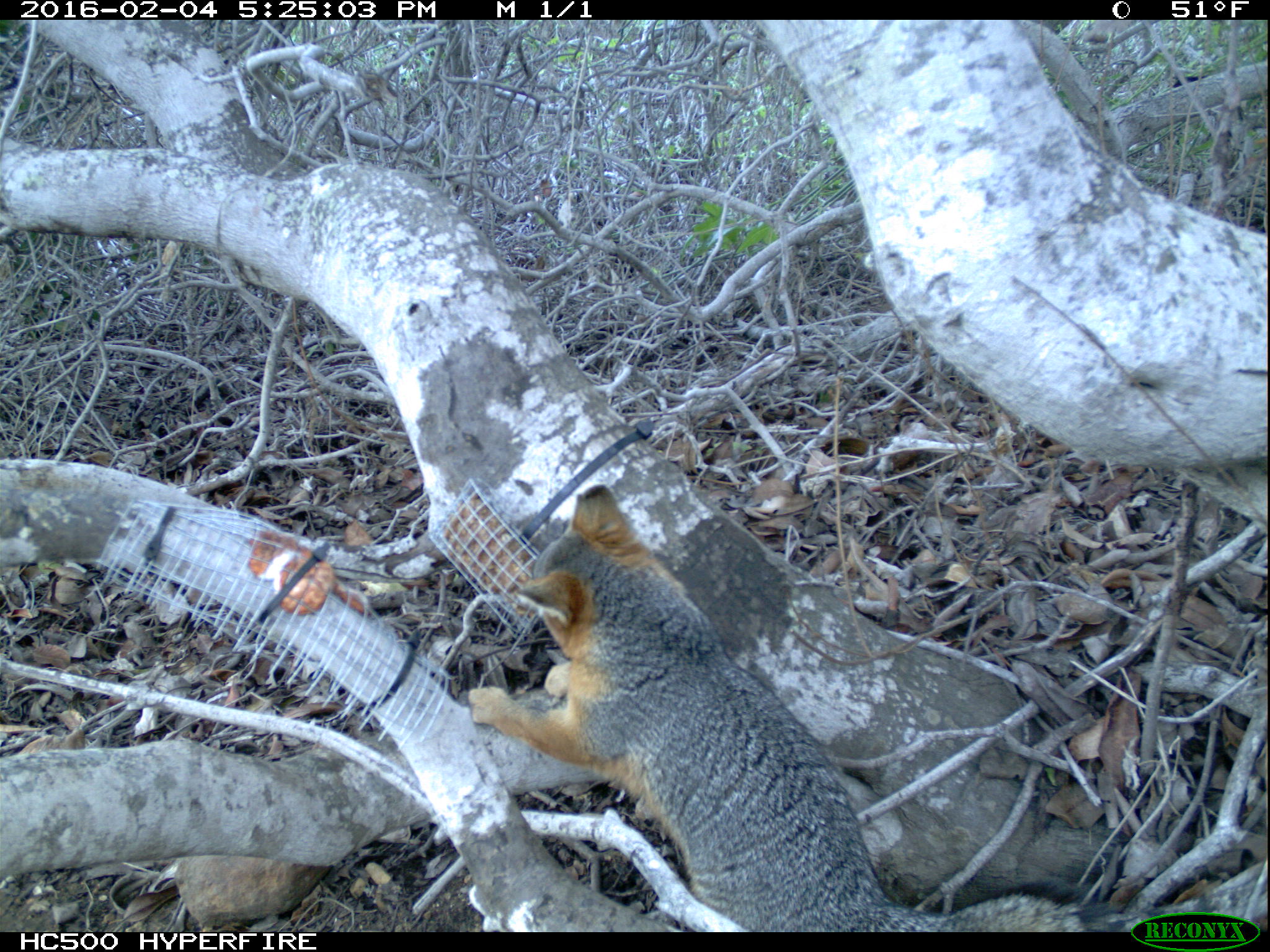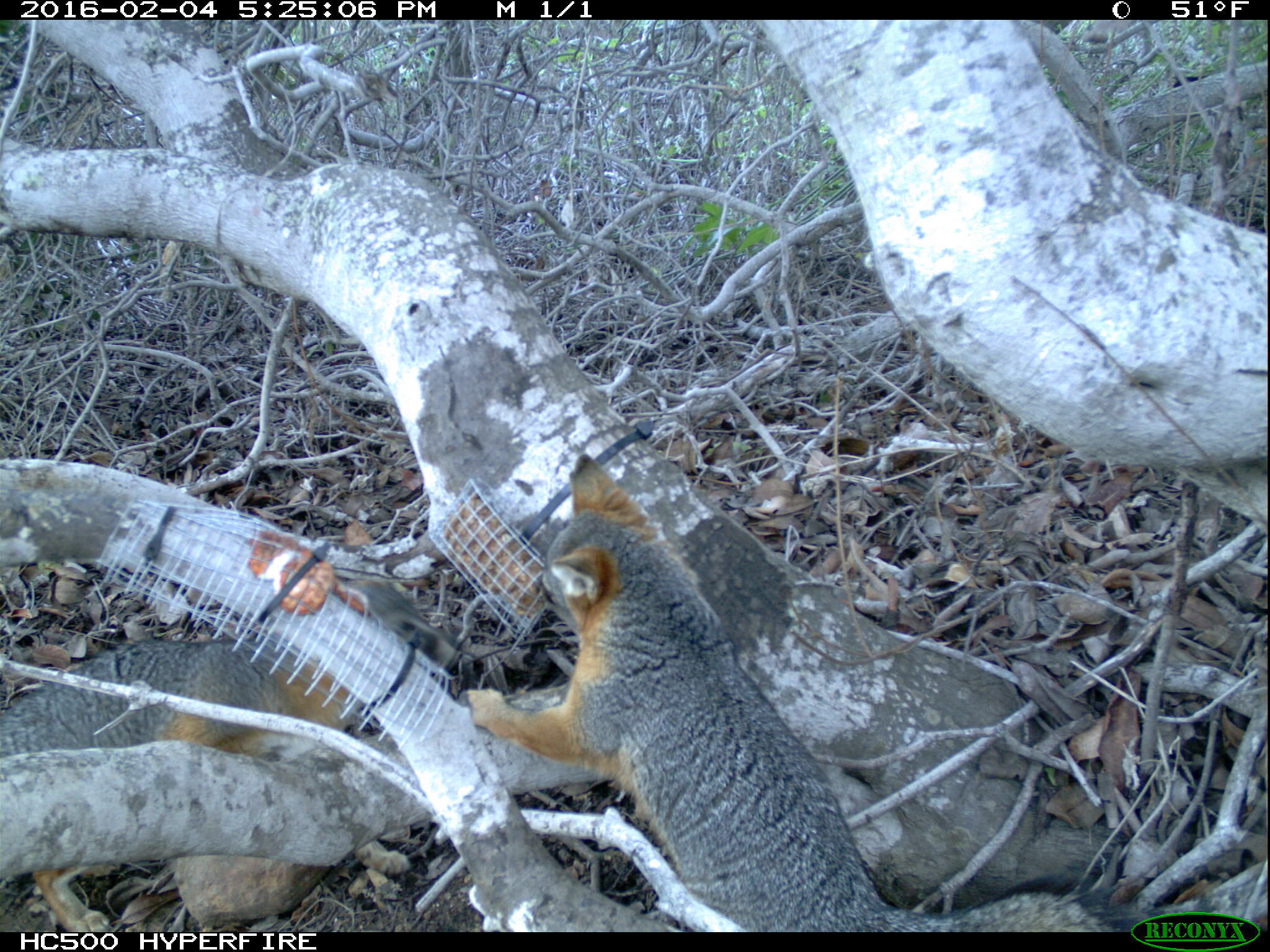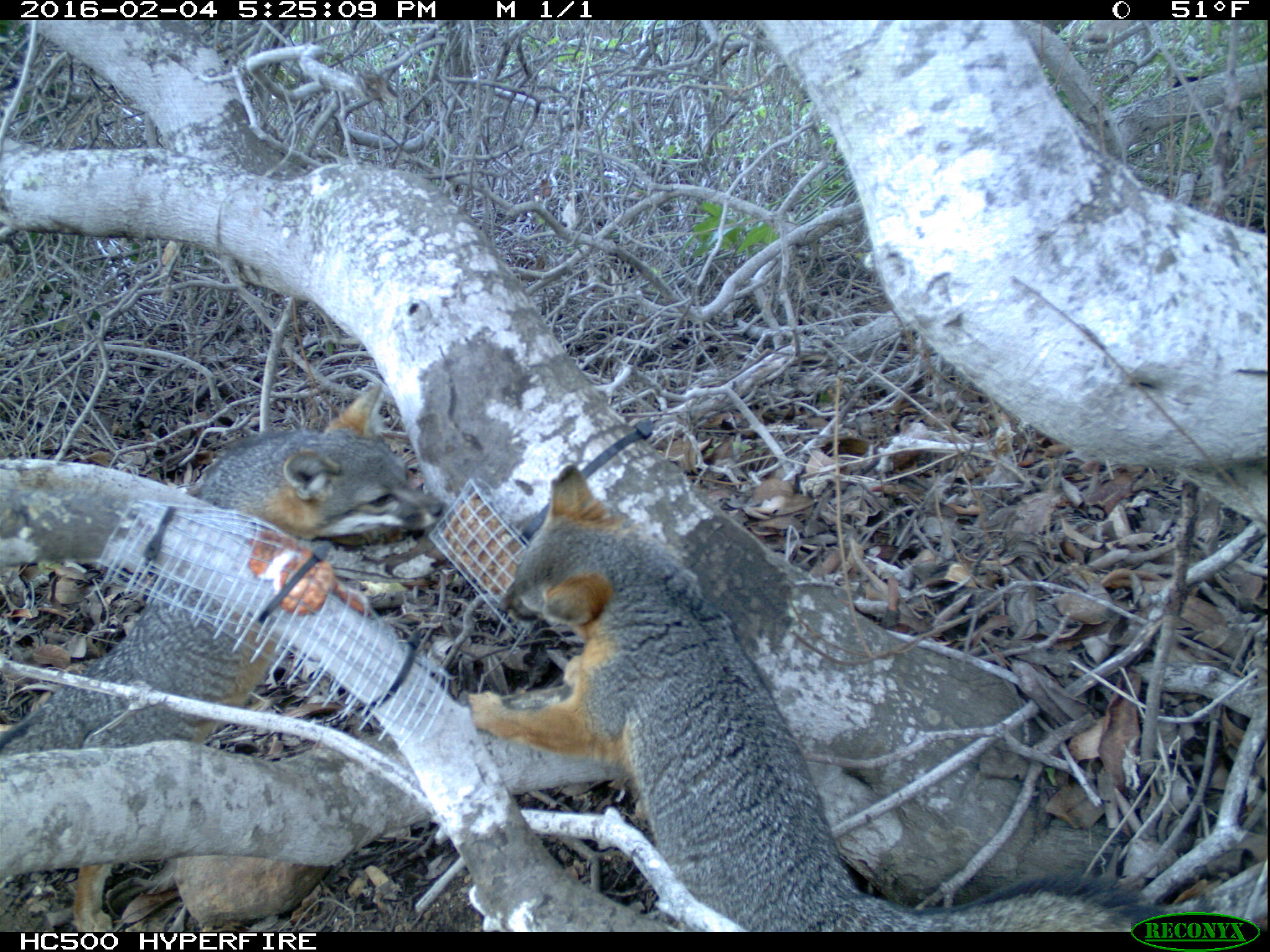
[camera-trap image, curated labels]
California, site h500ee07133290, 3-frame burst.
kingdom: Animalia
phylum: Chordata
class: Mammalia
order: Carnivora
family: Canidae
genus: Urocyon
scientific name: Urocyon littoralis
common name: island fox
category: fox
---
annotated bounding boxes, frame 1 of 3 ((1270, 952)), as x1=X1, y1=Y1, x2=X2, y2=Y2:
fox: x1=468, y1=482, x2=1266, y2=932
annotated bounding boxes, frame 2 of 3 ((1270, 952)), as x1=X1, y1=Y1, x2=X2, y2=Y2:
fox: x1=456, y1=450, x2=1219, y2=932; x1=0, y1=573, x2=471, y2=931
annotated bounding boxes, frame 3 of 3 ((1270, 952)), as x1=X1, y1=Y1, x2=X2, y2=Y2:
fox: x1=467, y1=463, x2=1179, y2=932; x1=0, y1=383, x2=441, y2=932